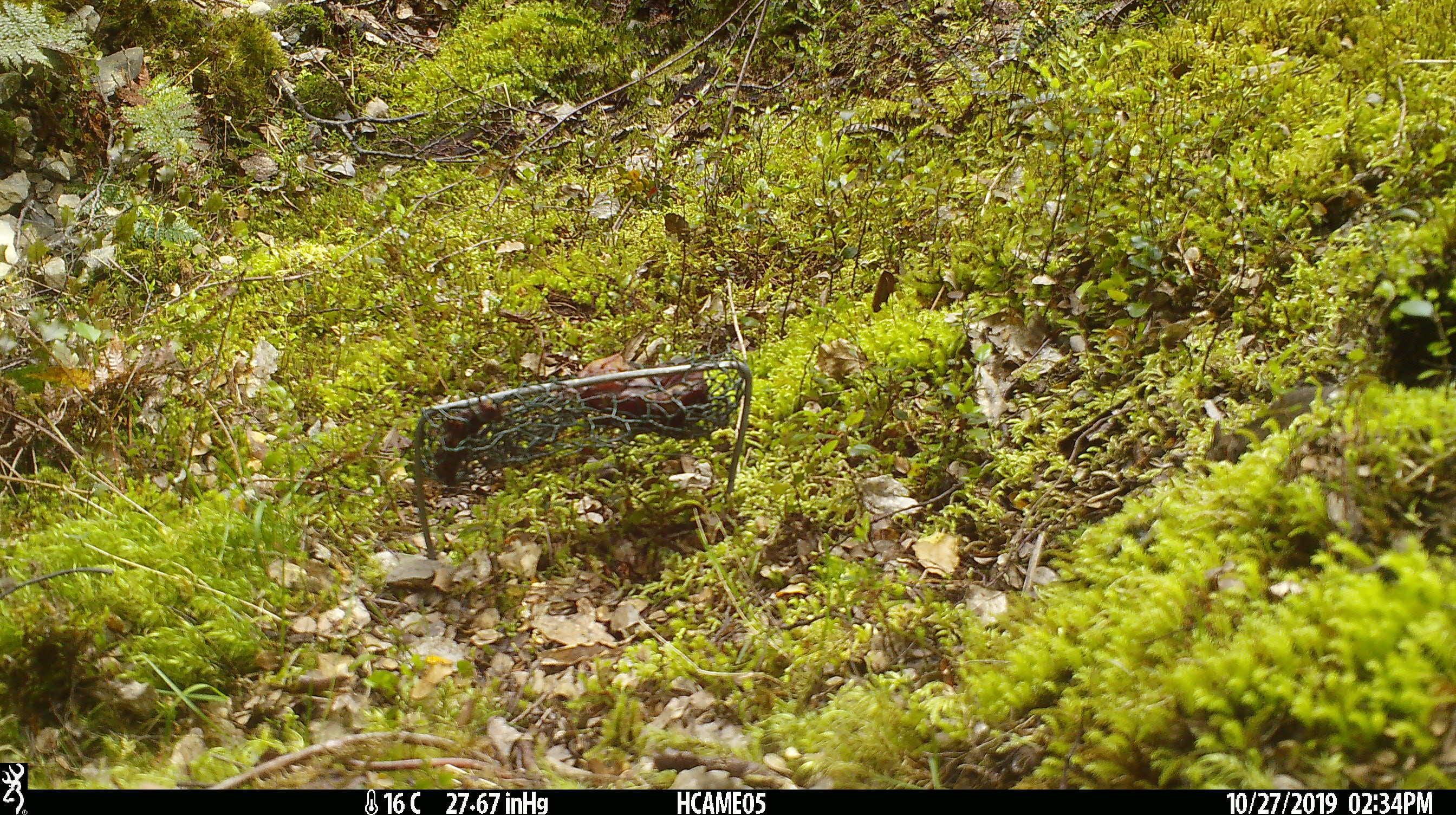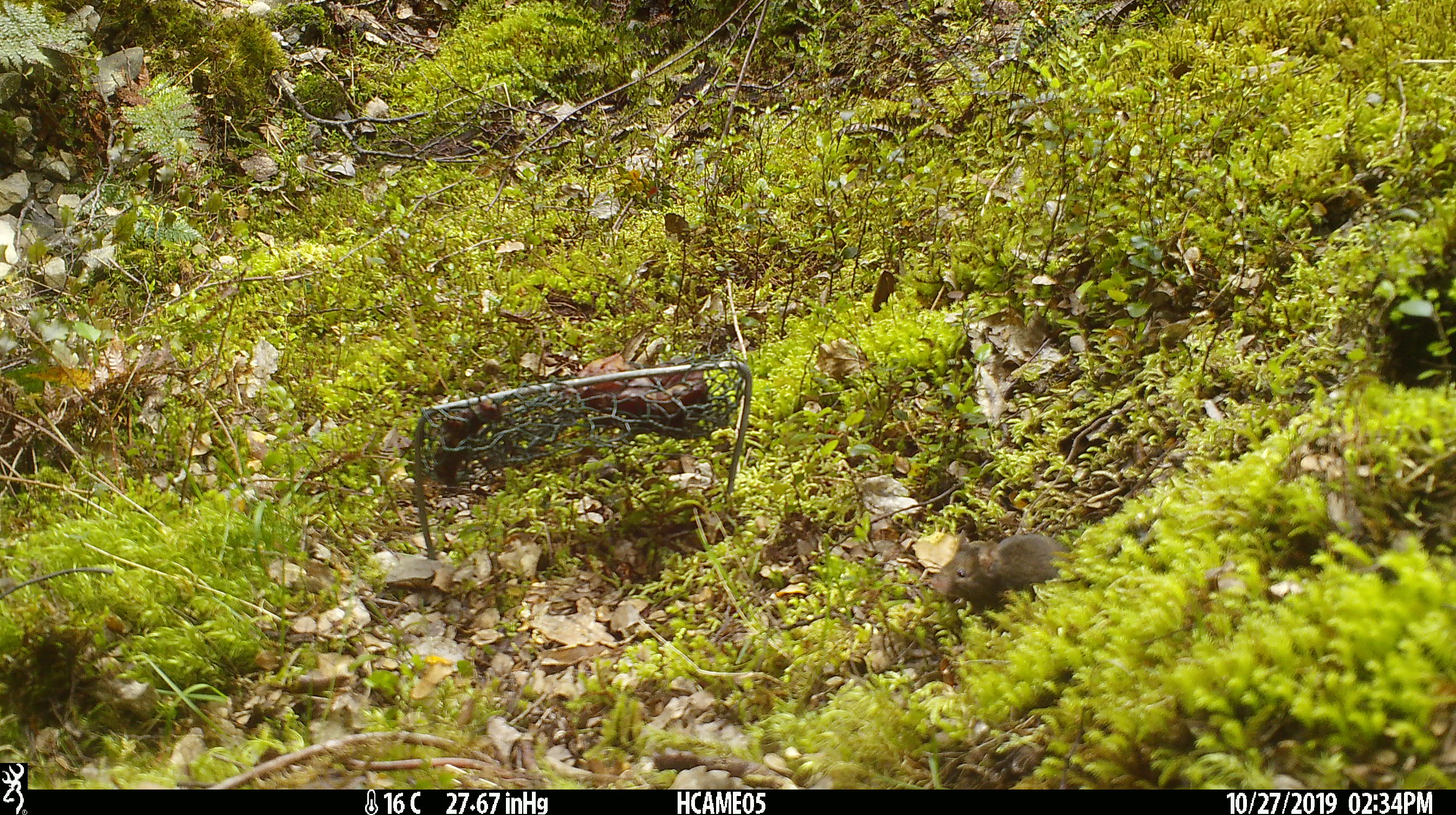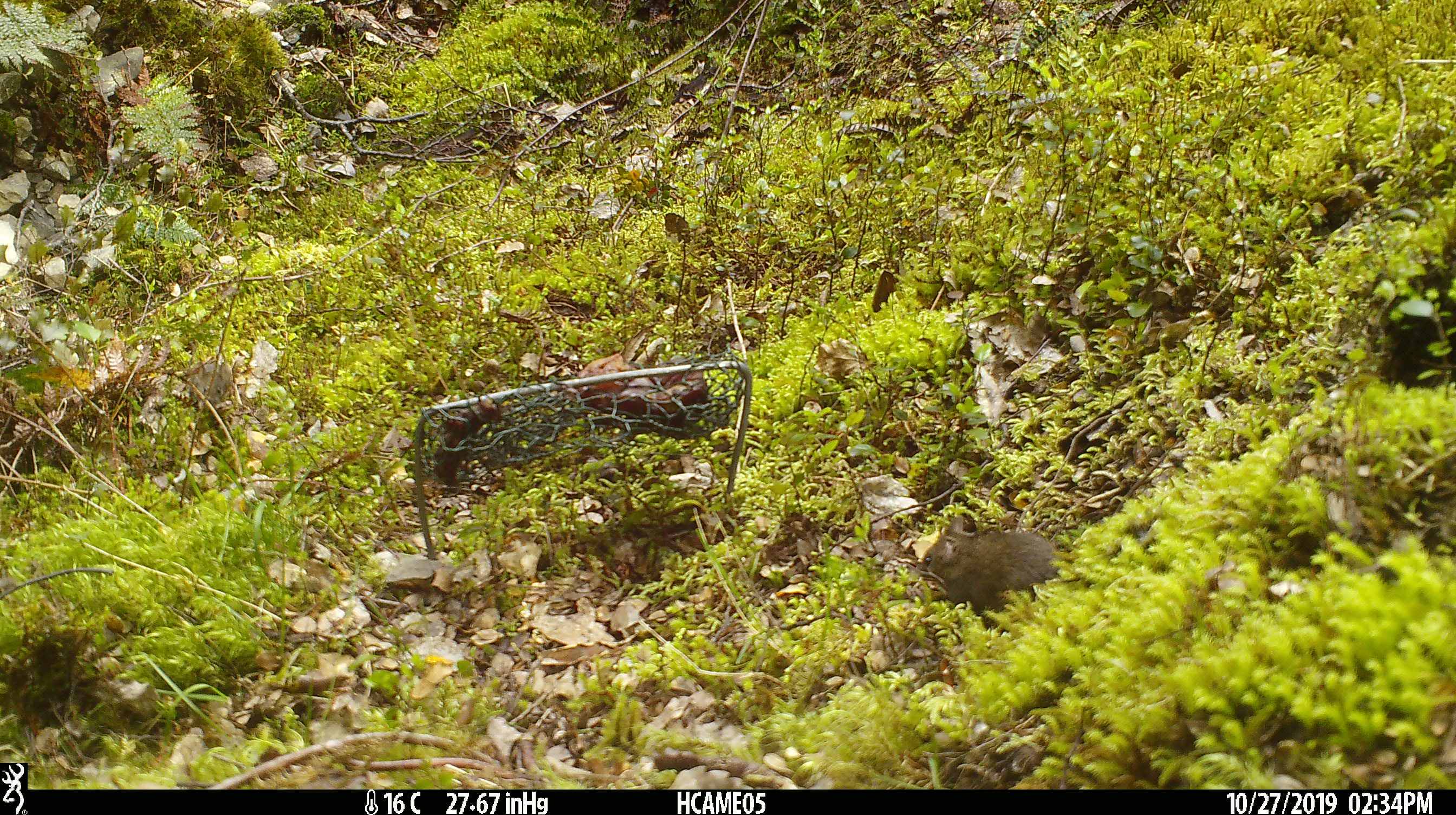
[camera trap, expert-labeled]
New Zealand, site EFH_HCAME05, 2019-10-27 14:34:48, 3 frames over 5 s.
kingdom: Animalia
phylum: Chordata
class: Mammalia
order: Rodentia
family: Muridae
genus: Mus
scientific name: Mus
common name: mouse